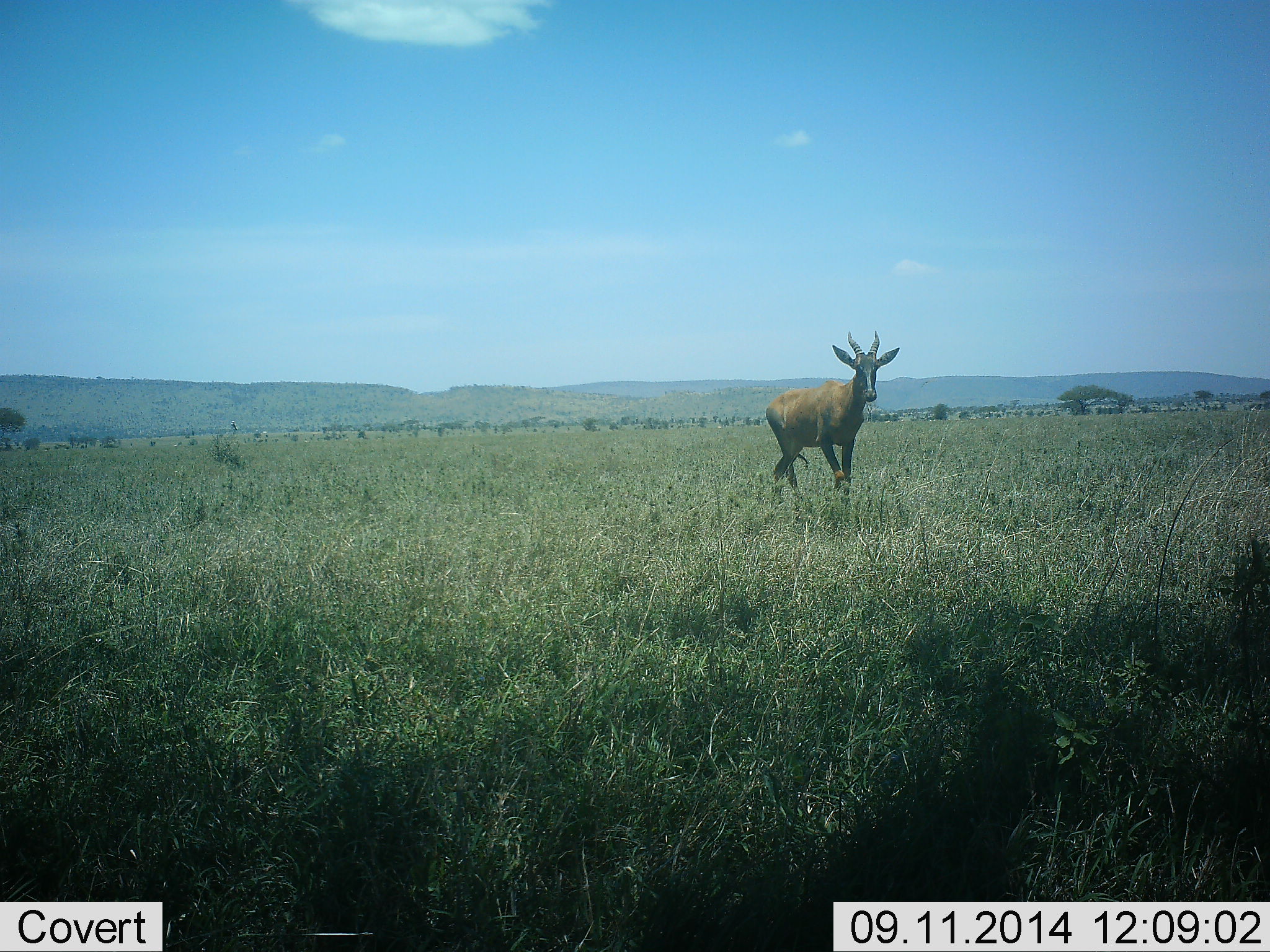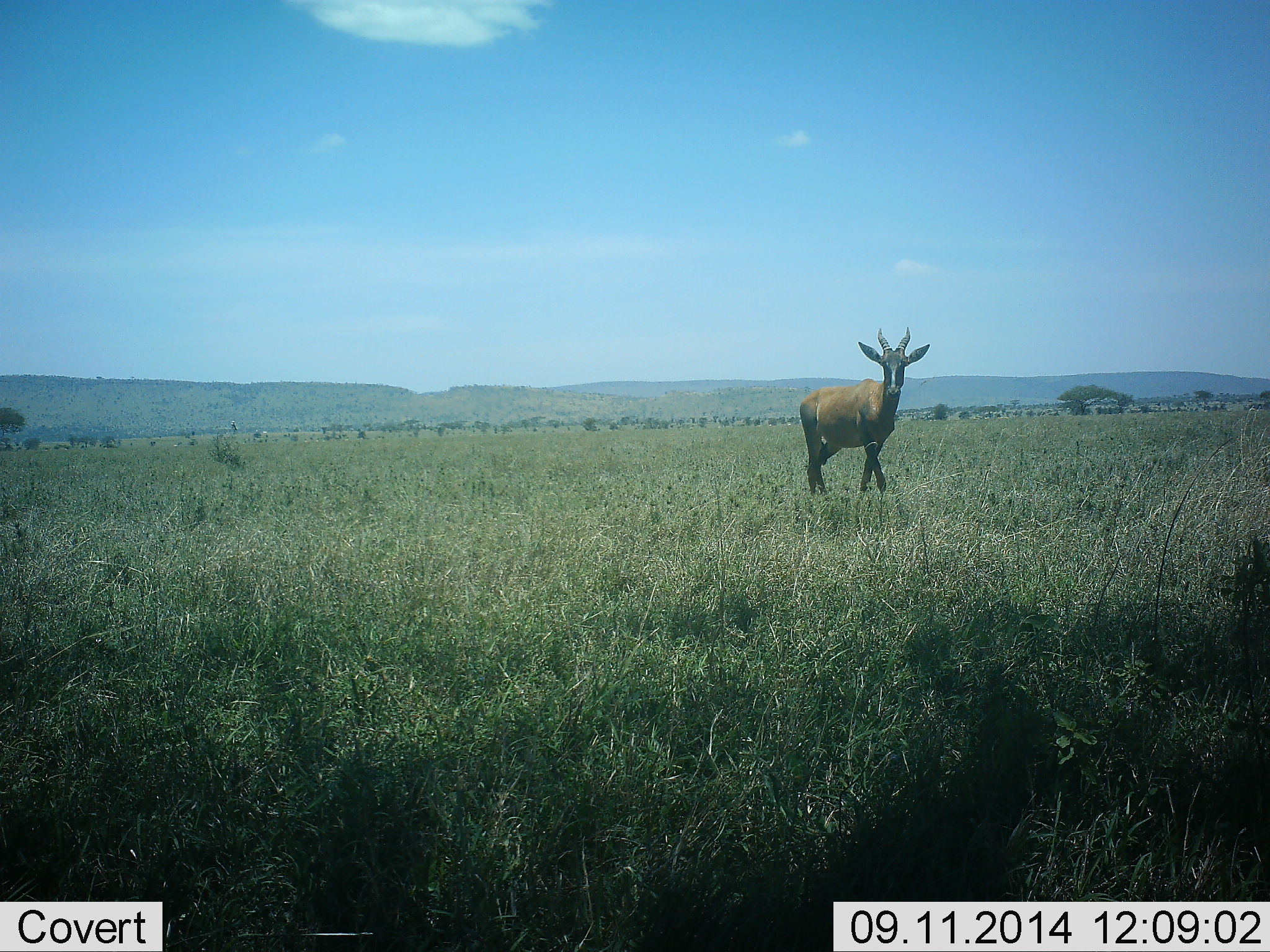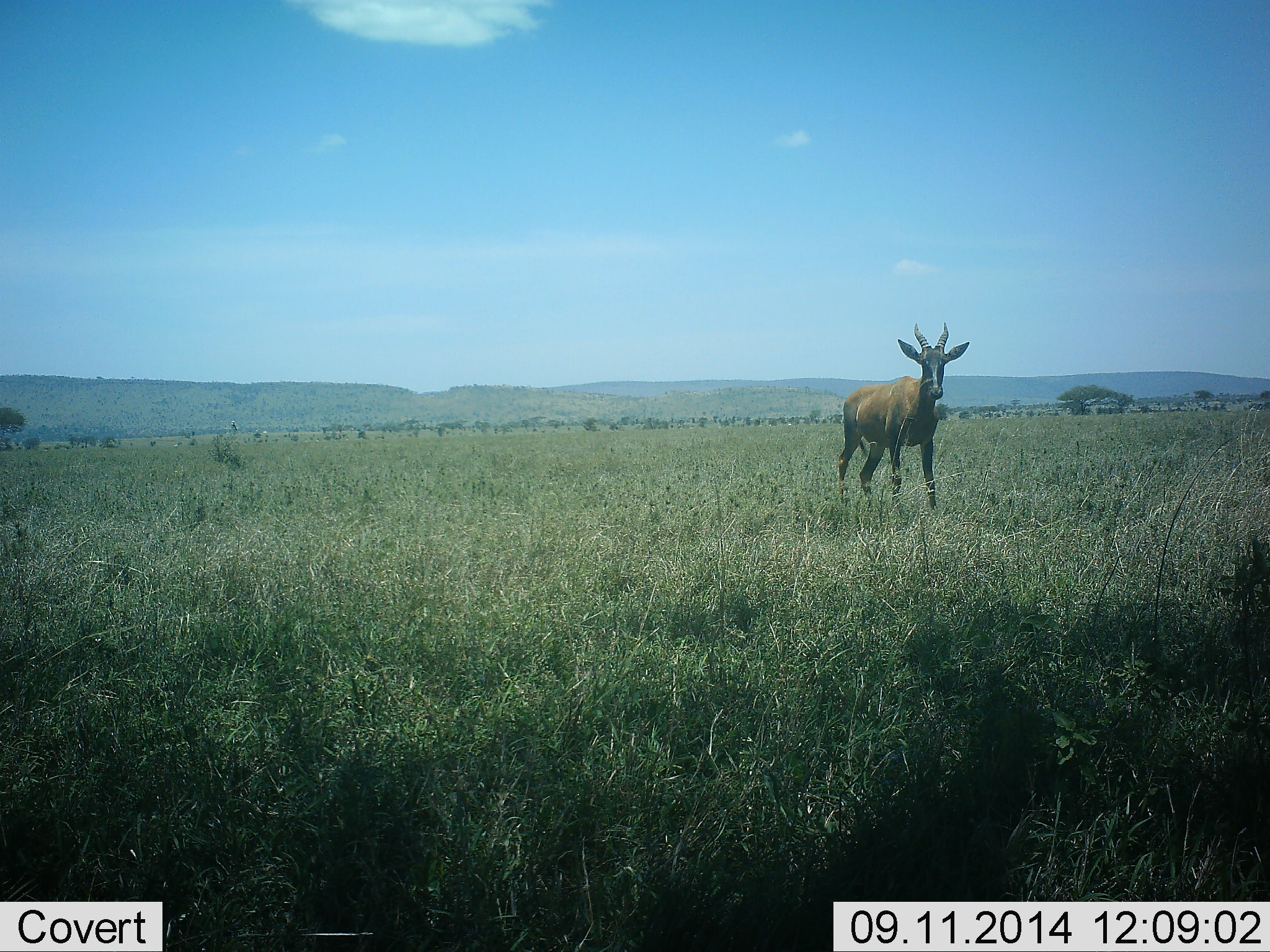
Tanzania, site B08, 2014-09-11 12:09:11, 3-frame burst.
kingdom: Animalia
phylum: Chordata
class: Mammalia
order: Artiodactyla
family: Bovidae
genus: Damaliscus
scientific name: Damaliscus lunatus jimela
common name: topi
Topi (Damaliscus lunatus jimela), count 1. Behavior (volunteer vote fractions): standing 20%, resting 0%, moving 80%, interacting 0%. Young present (vote fraction): 0%. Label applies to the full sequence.